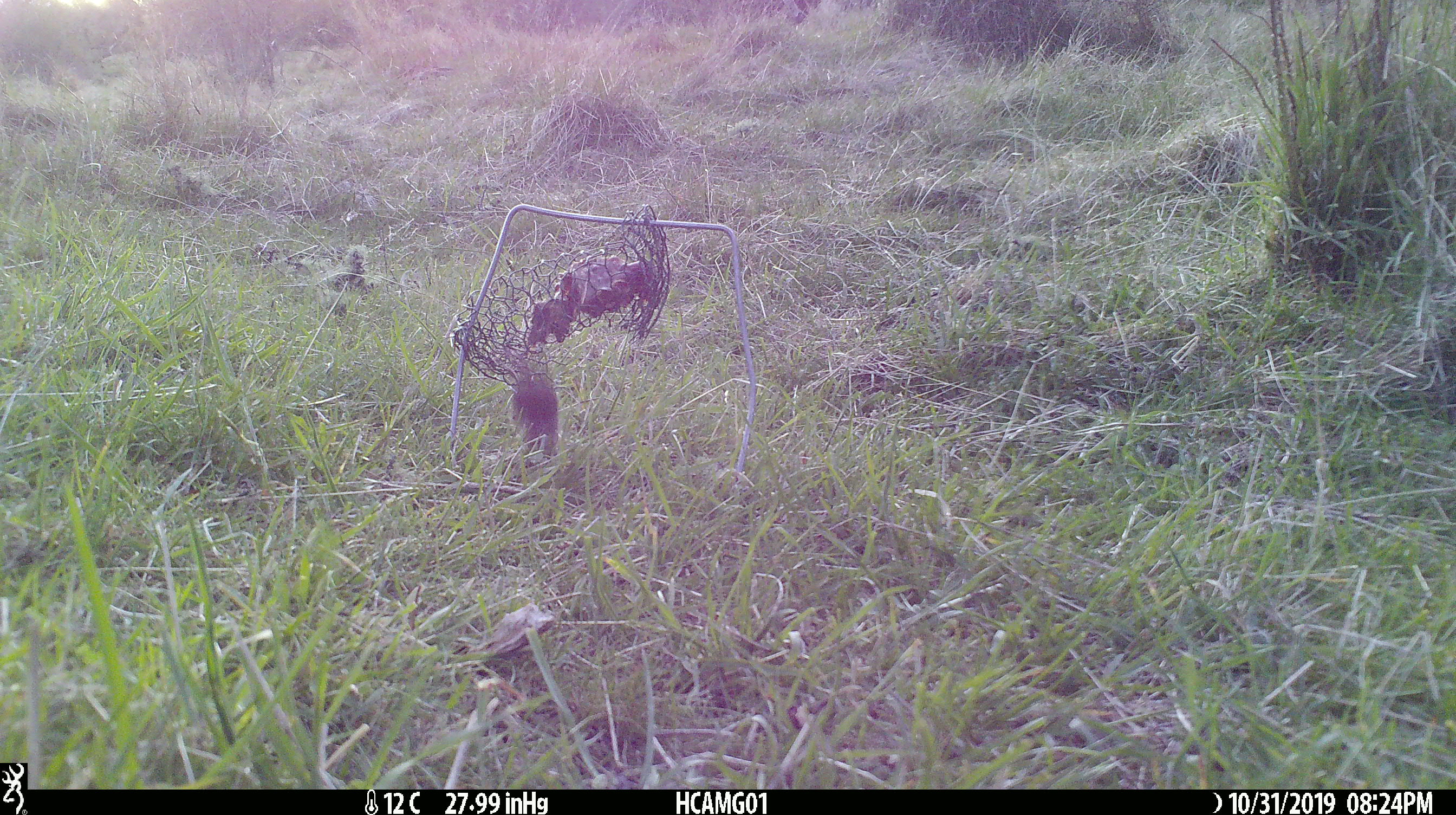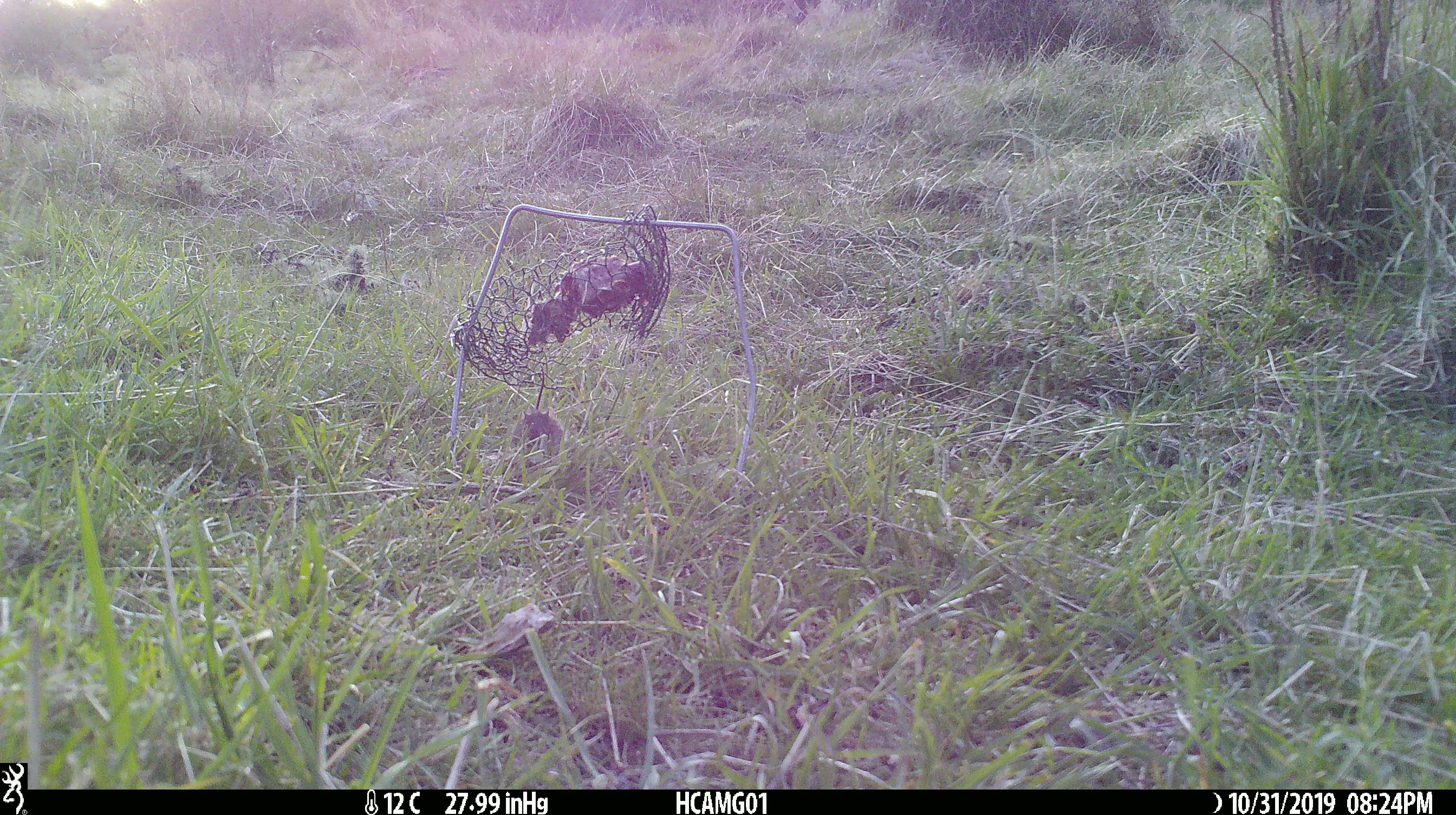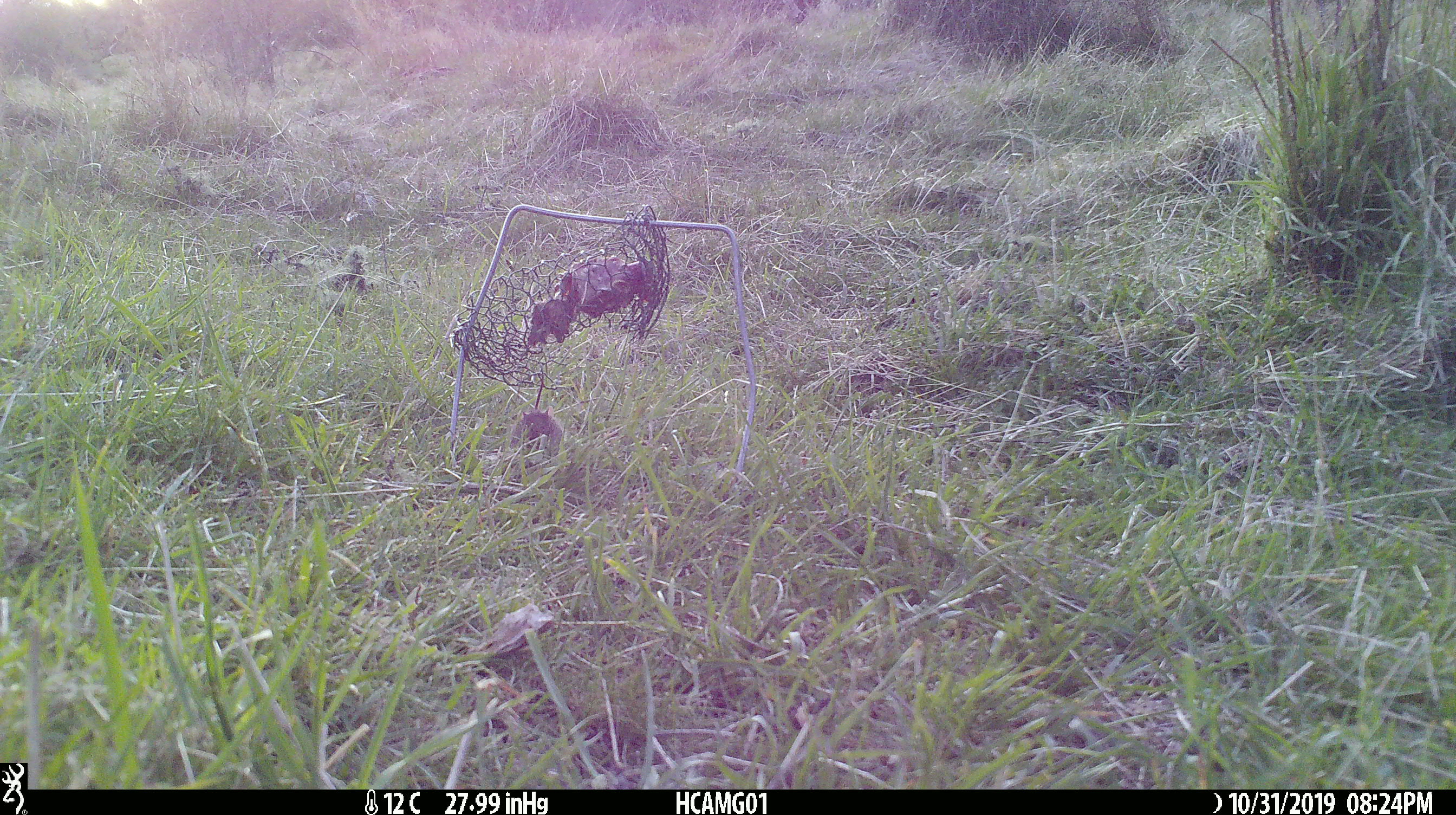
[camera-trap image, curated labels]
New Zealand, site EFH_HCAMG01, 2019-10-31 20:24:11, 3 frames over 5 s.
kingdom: Animalia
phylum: Chordata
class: Mammalia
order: Rodentia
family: Muridae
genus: Mus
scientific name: Mus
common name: mouse